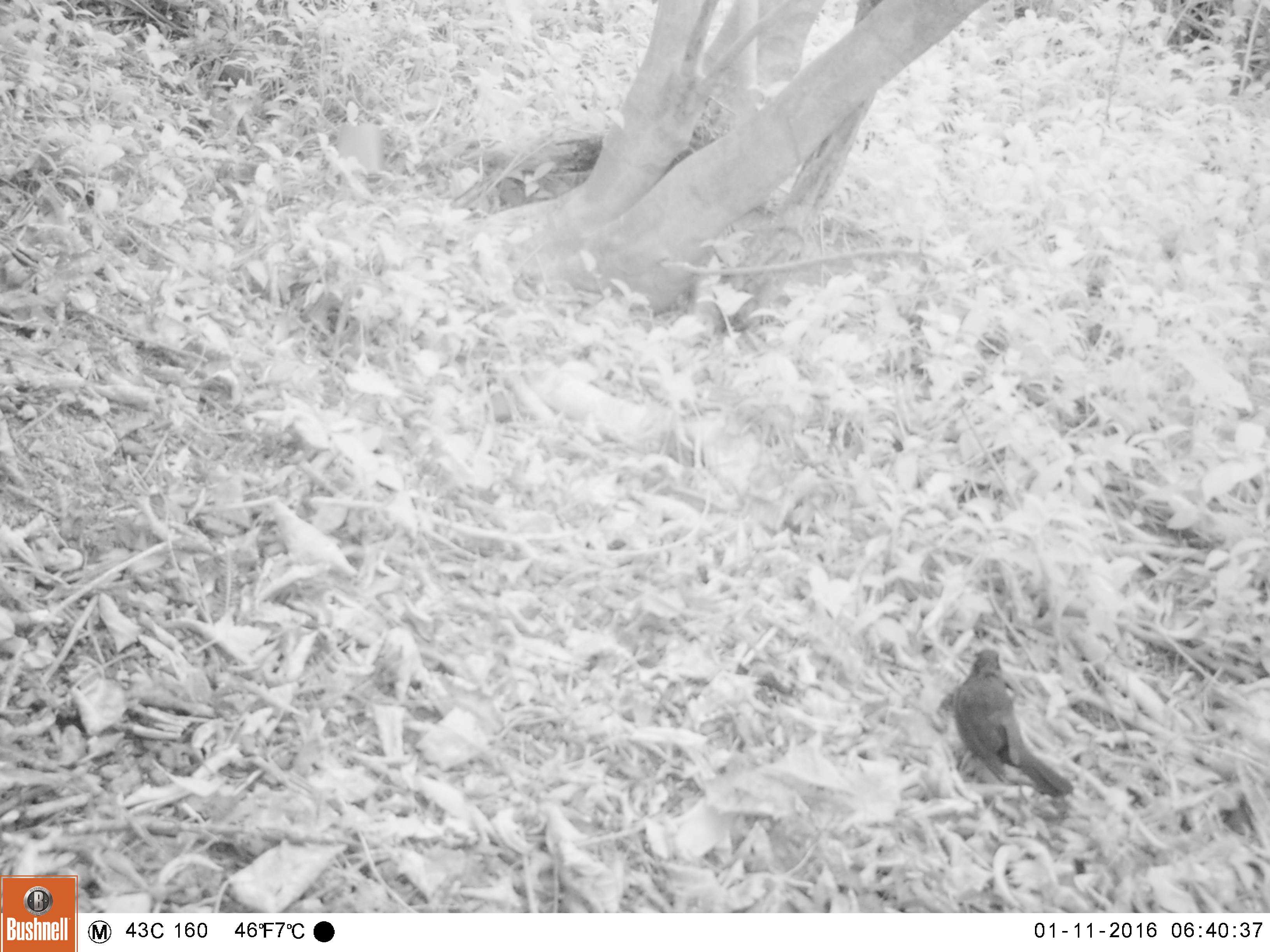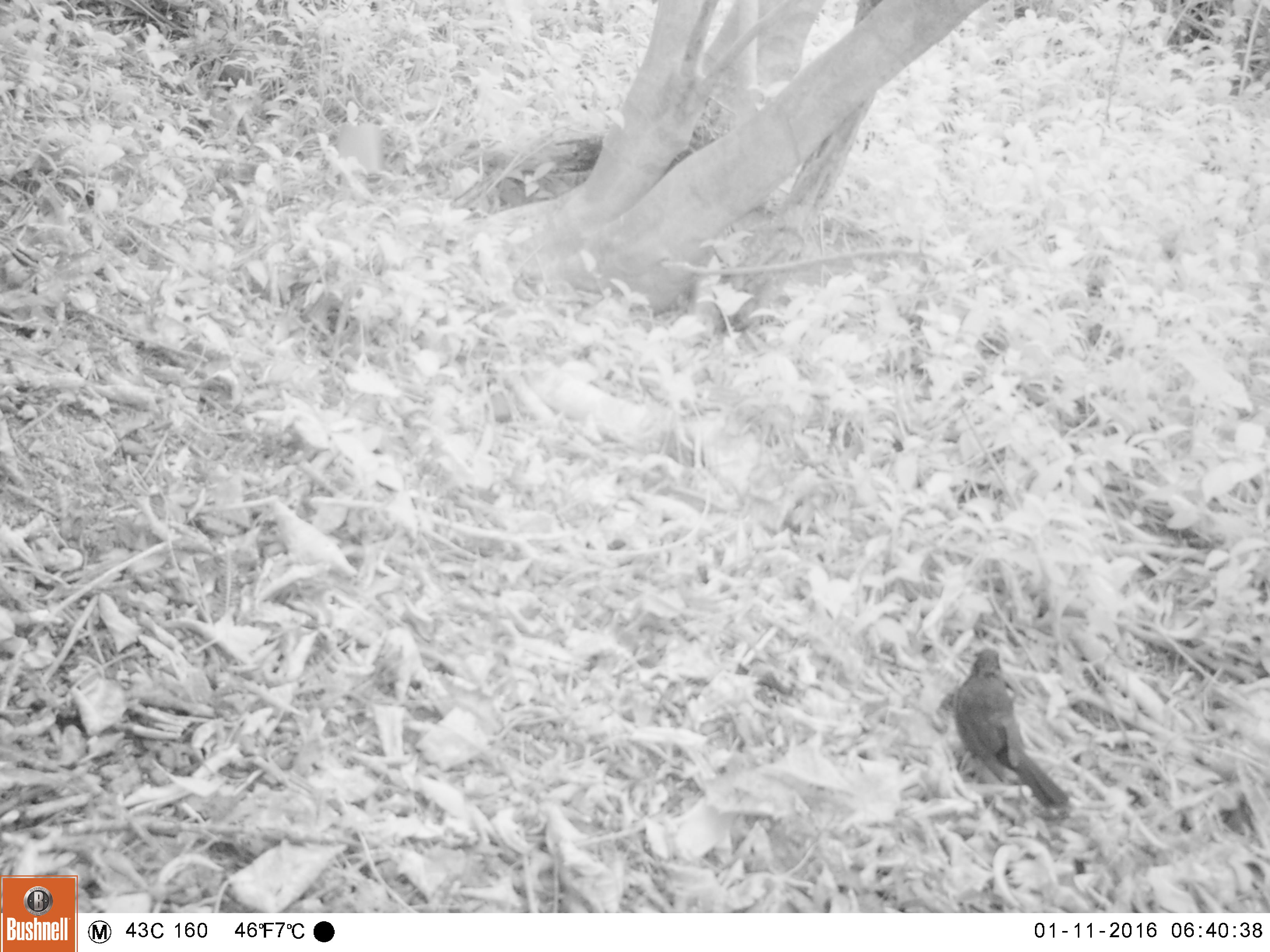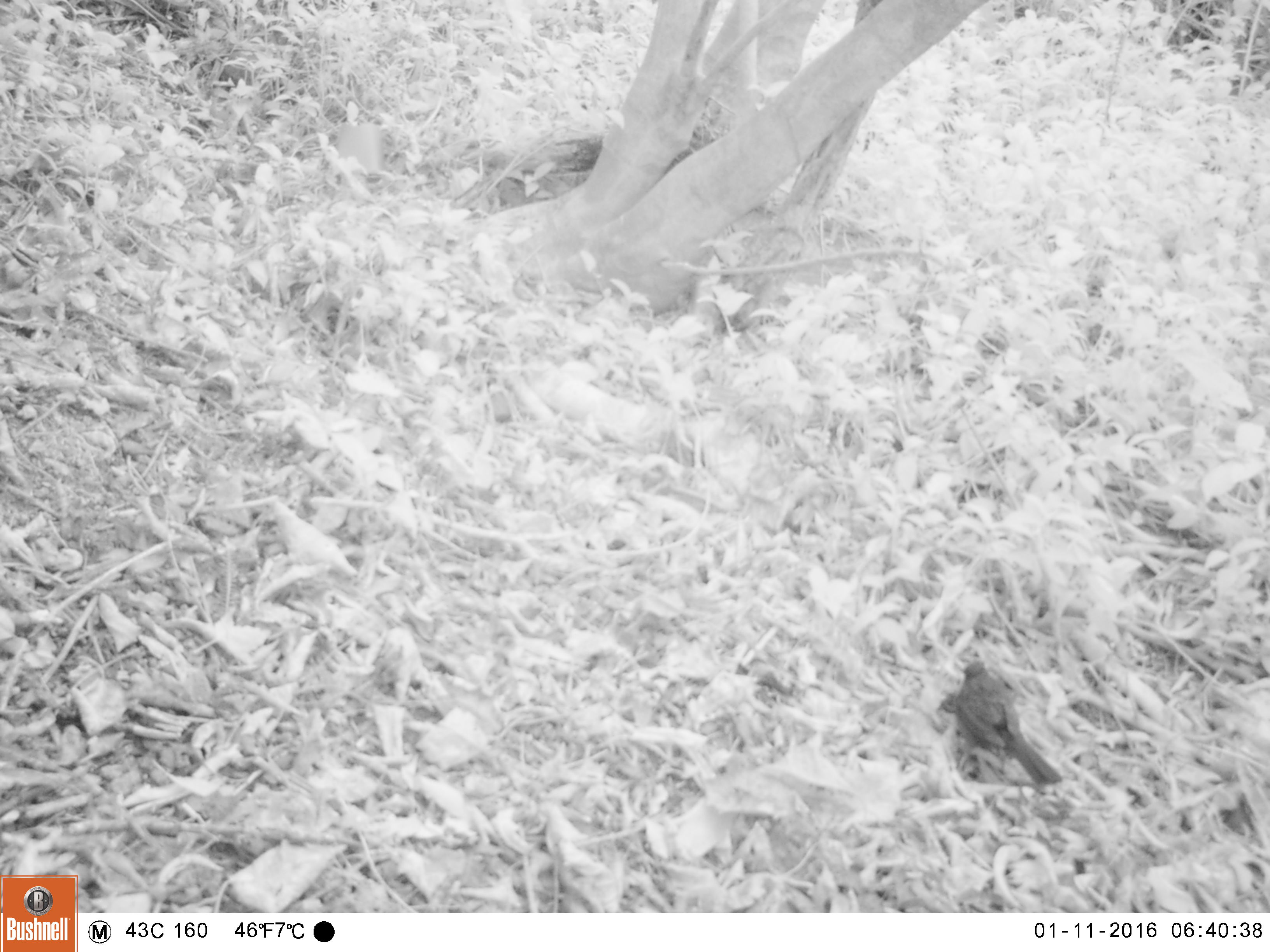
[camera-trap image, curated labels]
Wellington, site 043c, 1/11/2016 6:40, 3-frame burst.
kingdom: Animalia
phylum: Chordata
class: Aves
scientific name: Aves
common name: bird